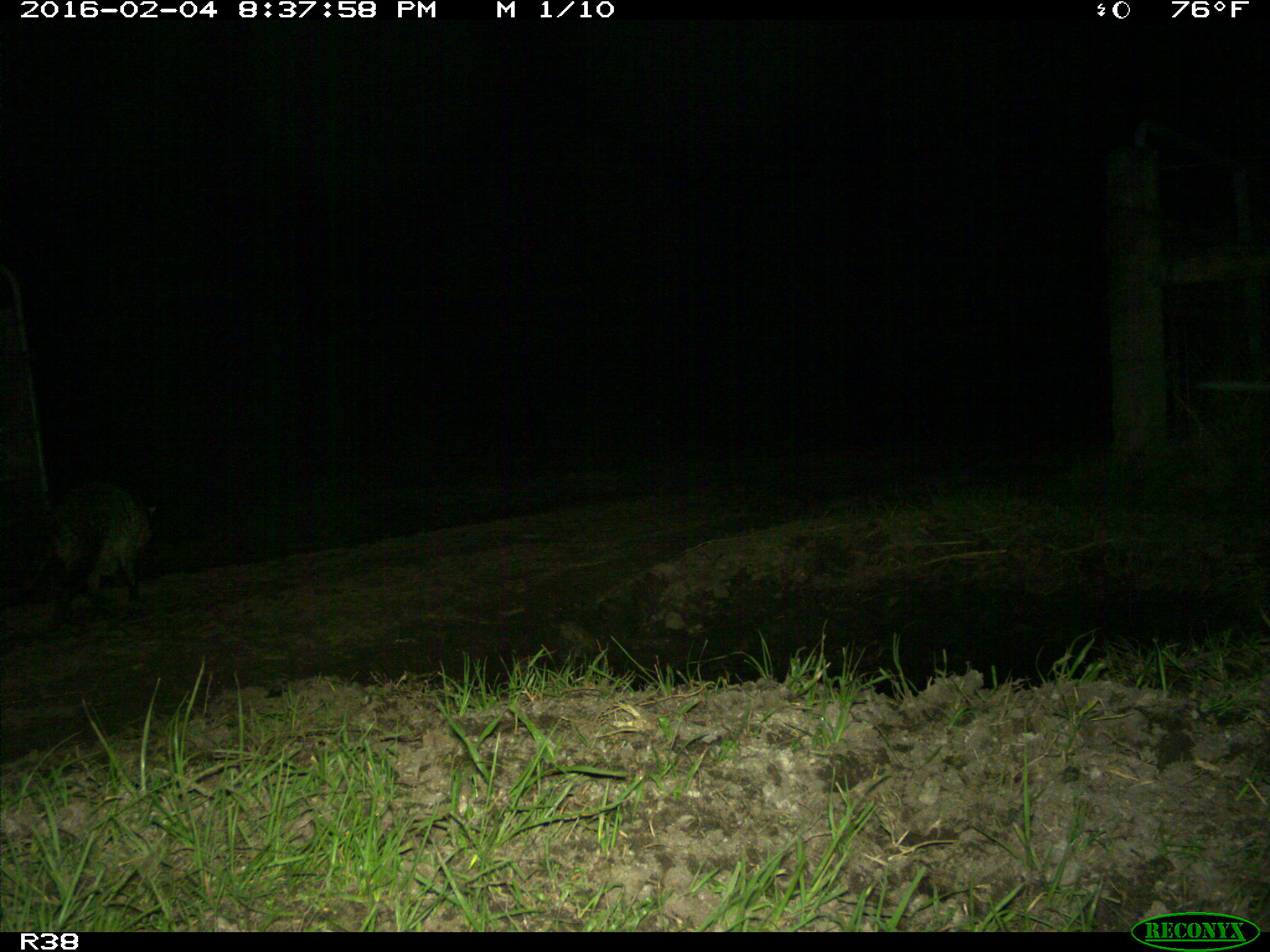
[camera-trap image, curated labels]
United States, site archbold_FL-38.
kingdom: Animalia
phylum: Chordata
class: Mammalia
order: Carnivora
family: Procyonidae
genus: Procyon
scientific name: Procyon lotor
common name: common raccoon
Procyon lotor (common raccoon).